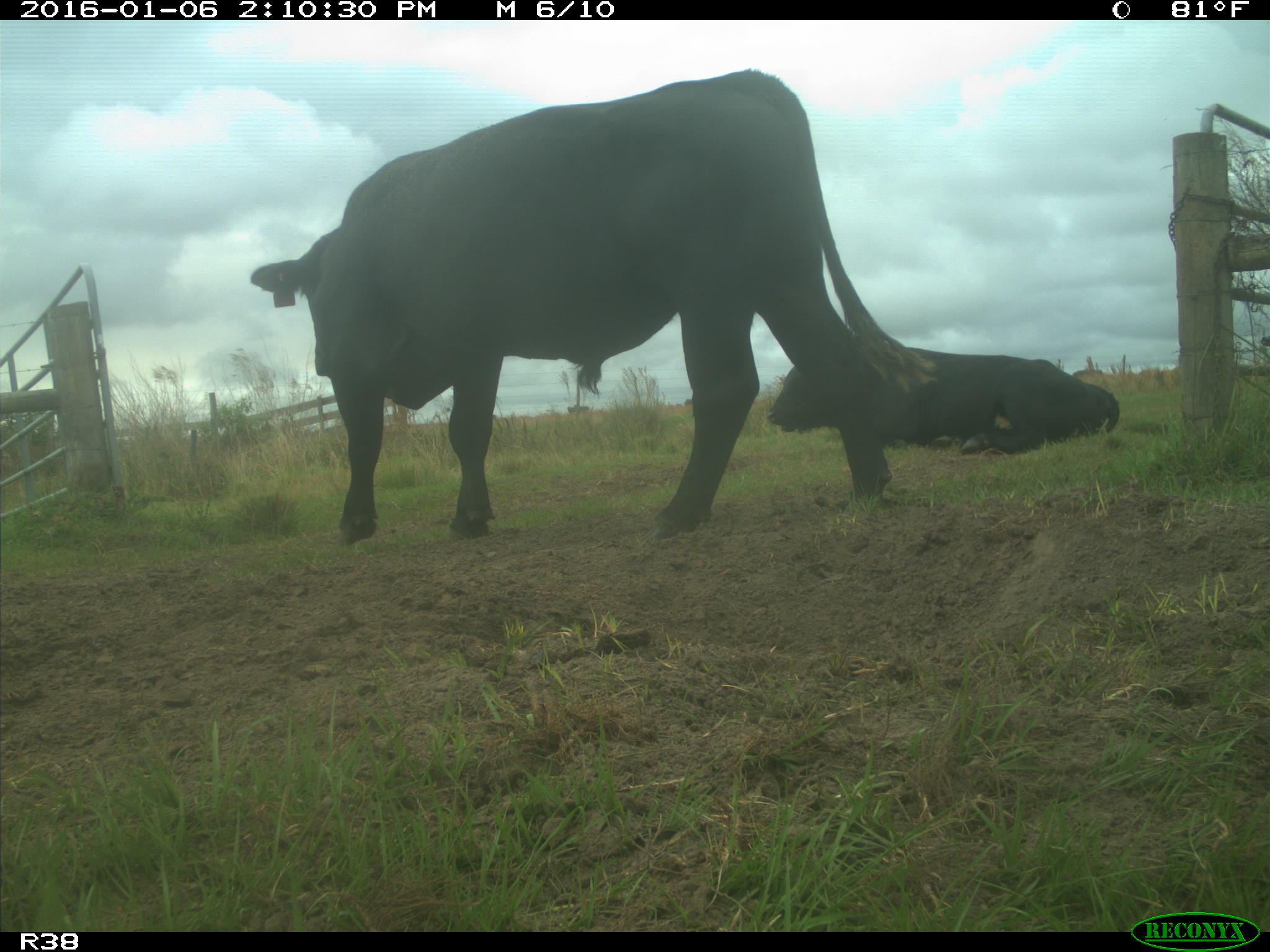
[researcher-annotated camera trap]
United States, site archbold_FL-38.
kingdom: Animalia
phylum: Chordata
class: Mammalia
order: Artiodactyla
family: Bovidae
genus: Bos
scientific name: Bos taurus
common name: domestic cow